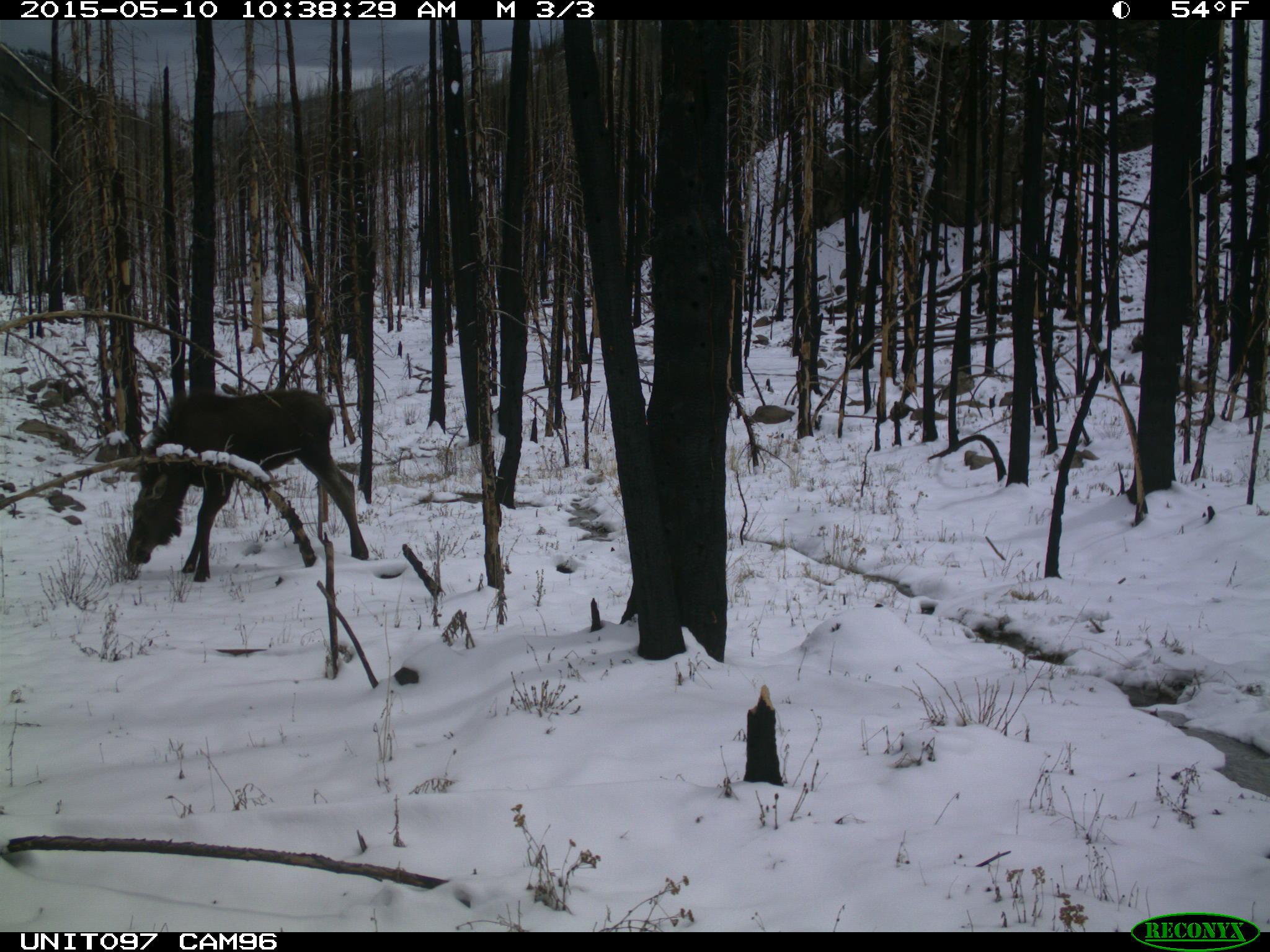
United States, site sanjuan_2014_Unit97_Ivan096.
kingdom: Animalia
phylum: Chordata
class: Mammalia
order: Artiodactyla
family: Cervidae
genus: Alces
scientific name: Alces alces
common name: moose